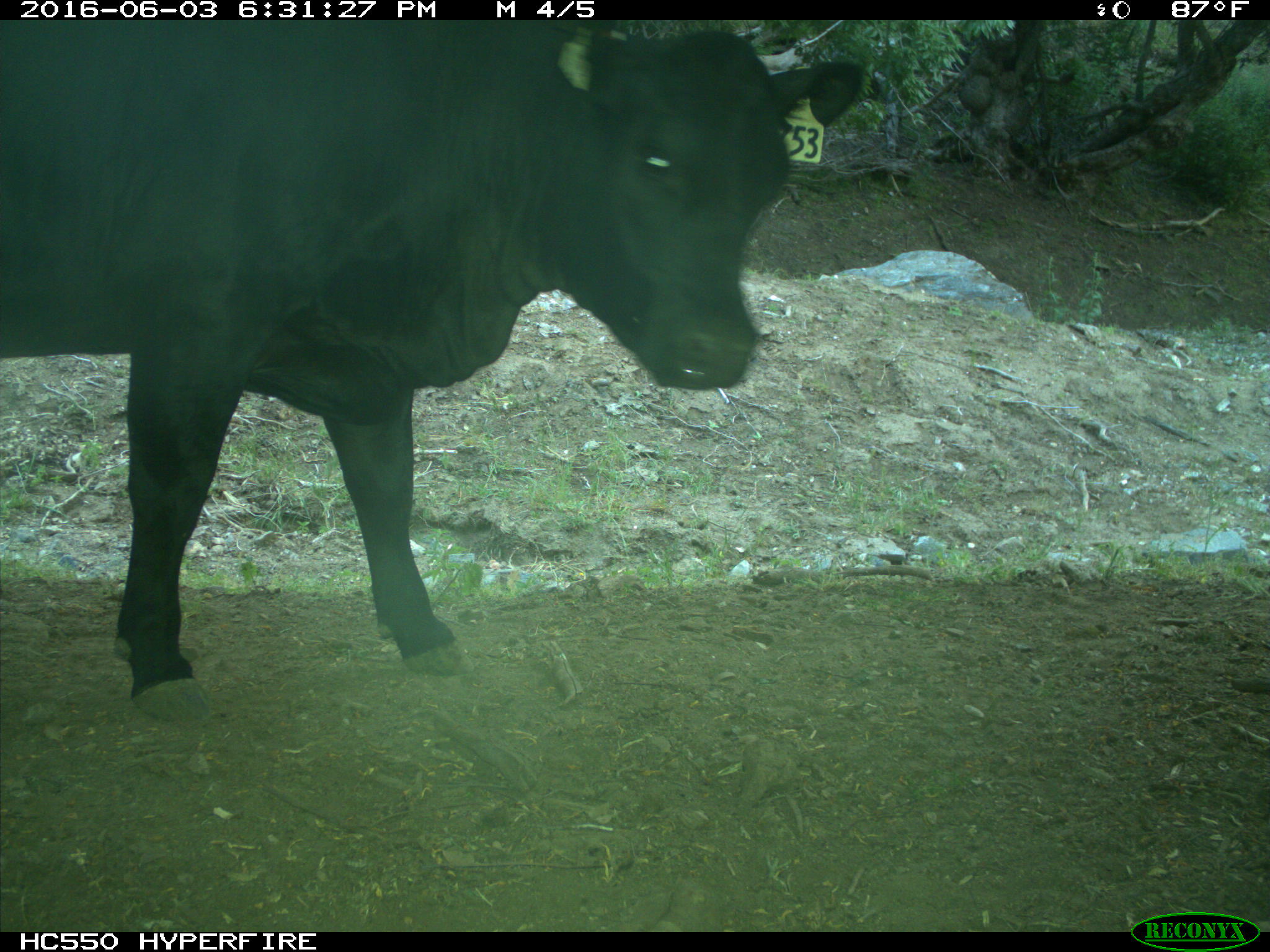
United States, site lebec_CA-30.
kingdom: Animalia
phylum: Chordata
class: Mammalia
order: Artiodactyla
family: Bovidae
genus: Bos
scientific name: Bos taurus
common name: domestic cow